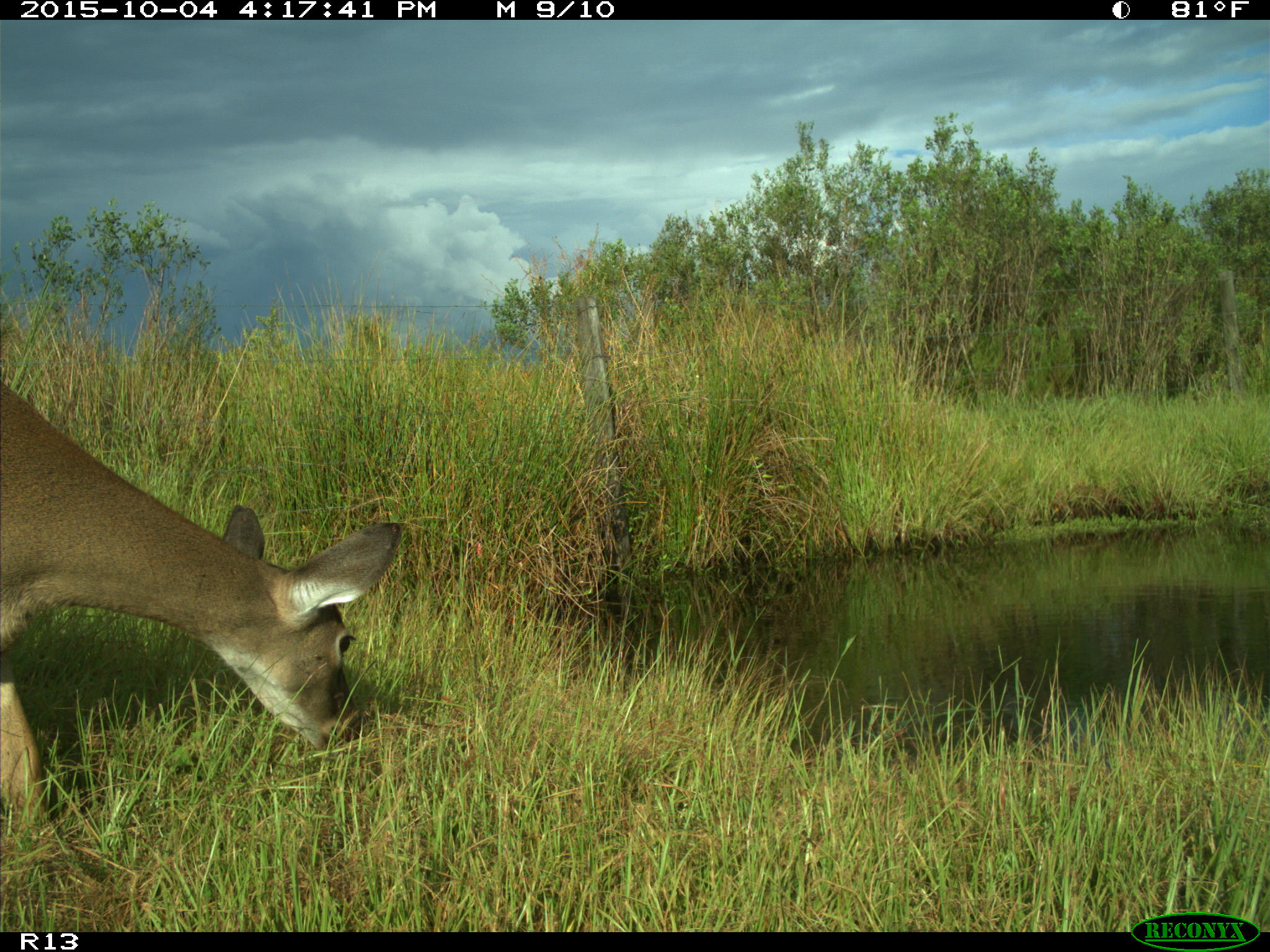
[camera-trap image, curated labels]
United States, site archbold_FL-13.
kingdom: Animalia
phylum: Chordata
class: Mammalia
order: Artiodactyla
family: Cervidae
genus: Odocoileus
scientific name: Odocoileus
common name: deer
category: unidentified deer